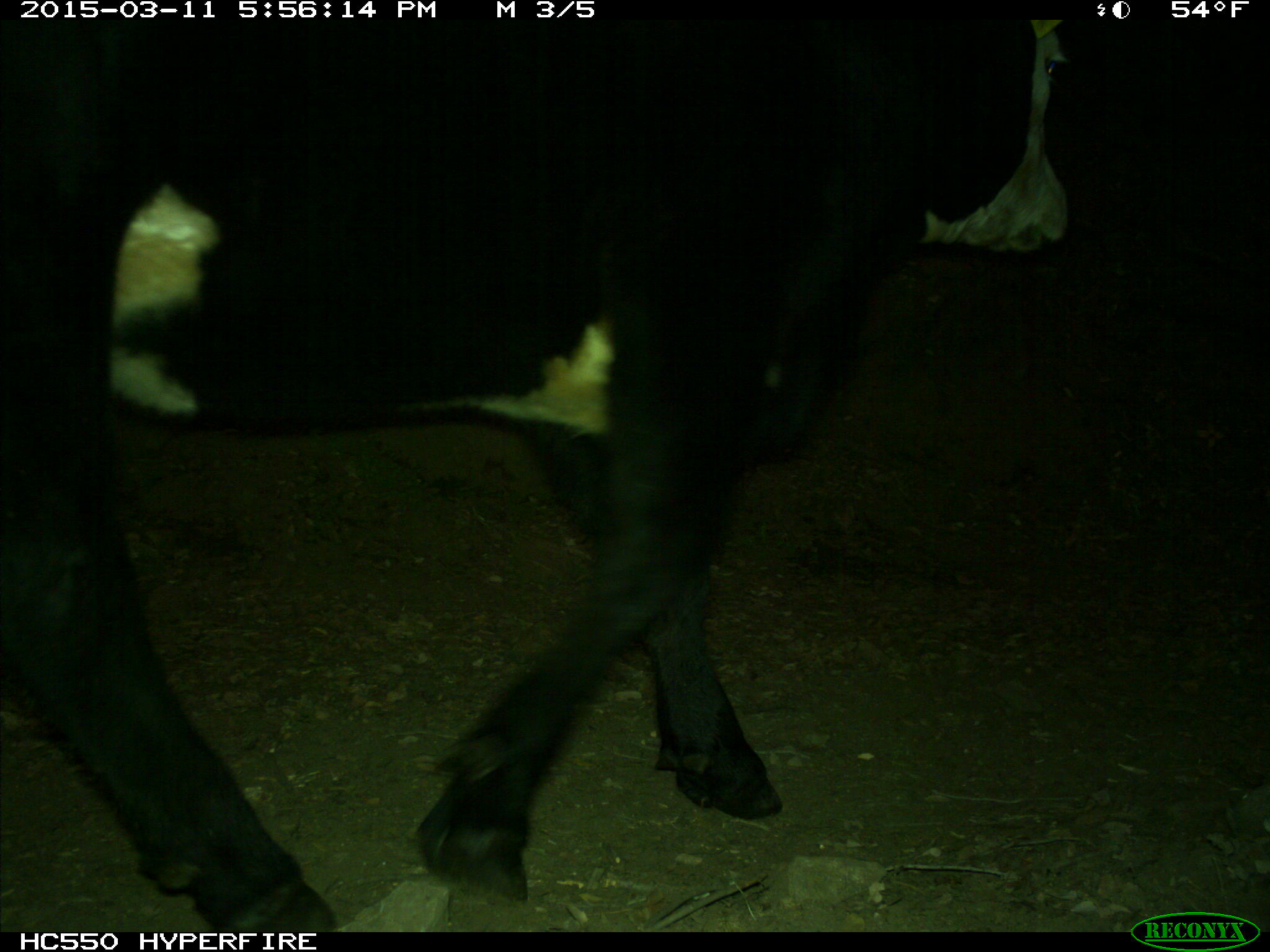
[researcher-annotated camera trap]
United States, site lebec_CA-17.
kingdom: Animalia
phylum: Chordata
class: Mammalia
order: Artiodactyla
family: Bovidae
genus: Bos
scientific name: Bos taurus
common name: domestic cow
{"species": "Bos taurus (domestic cow)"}